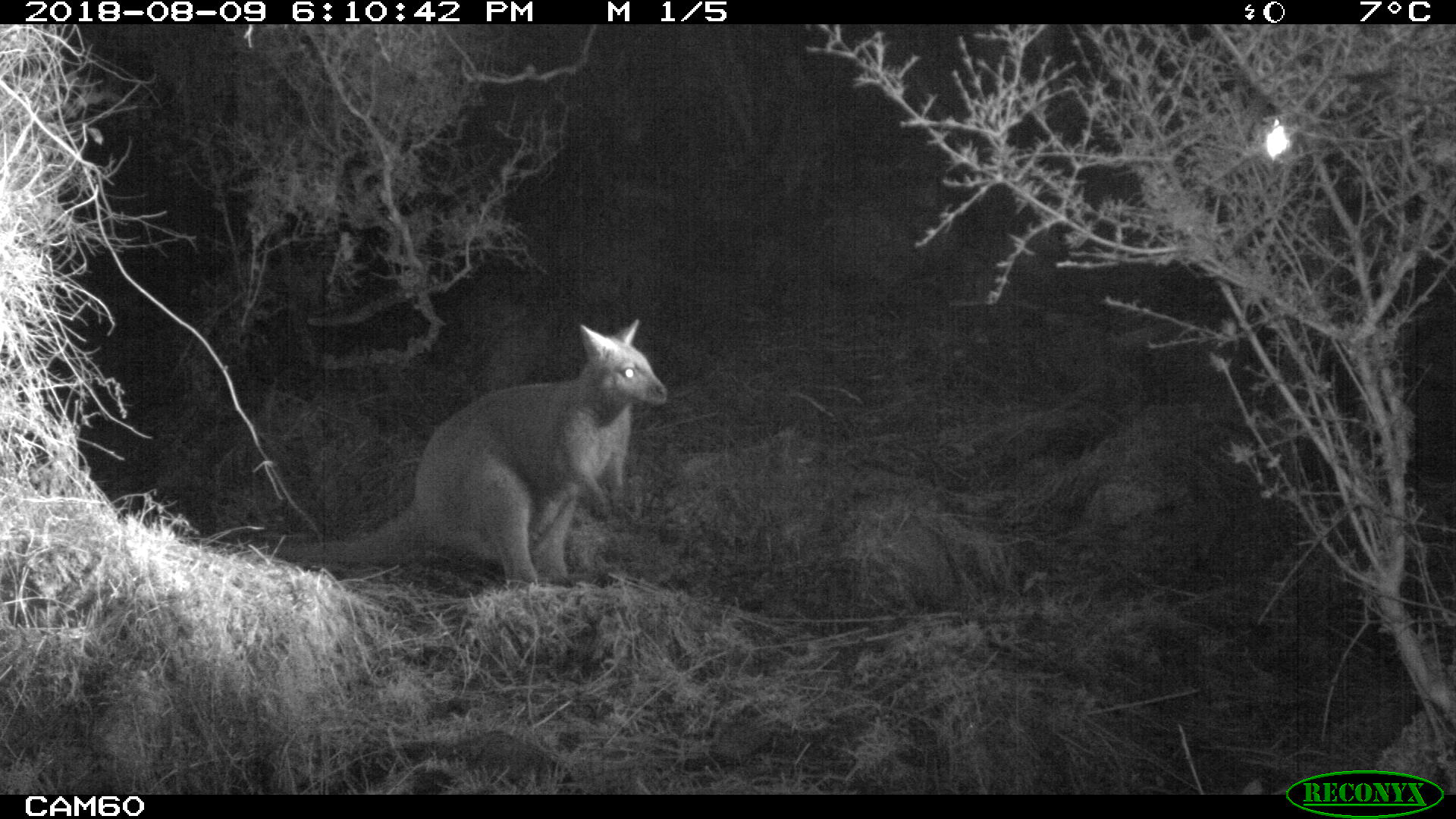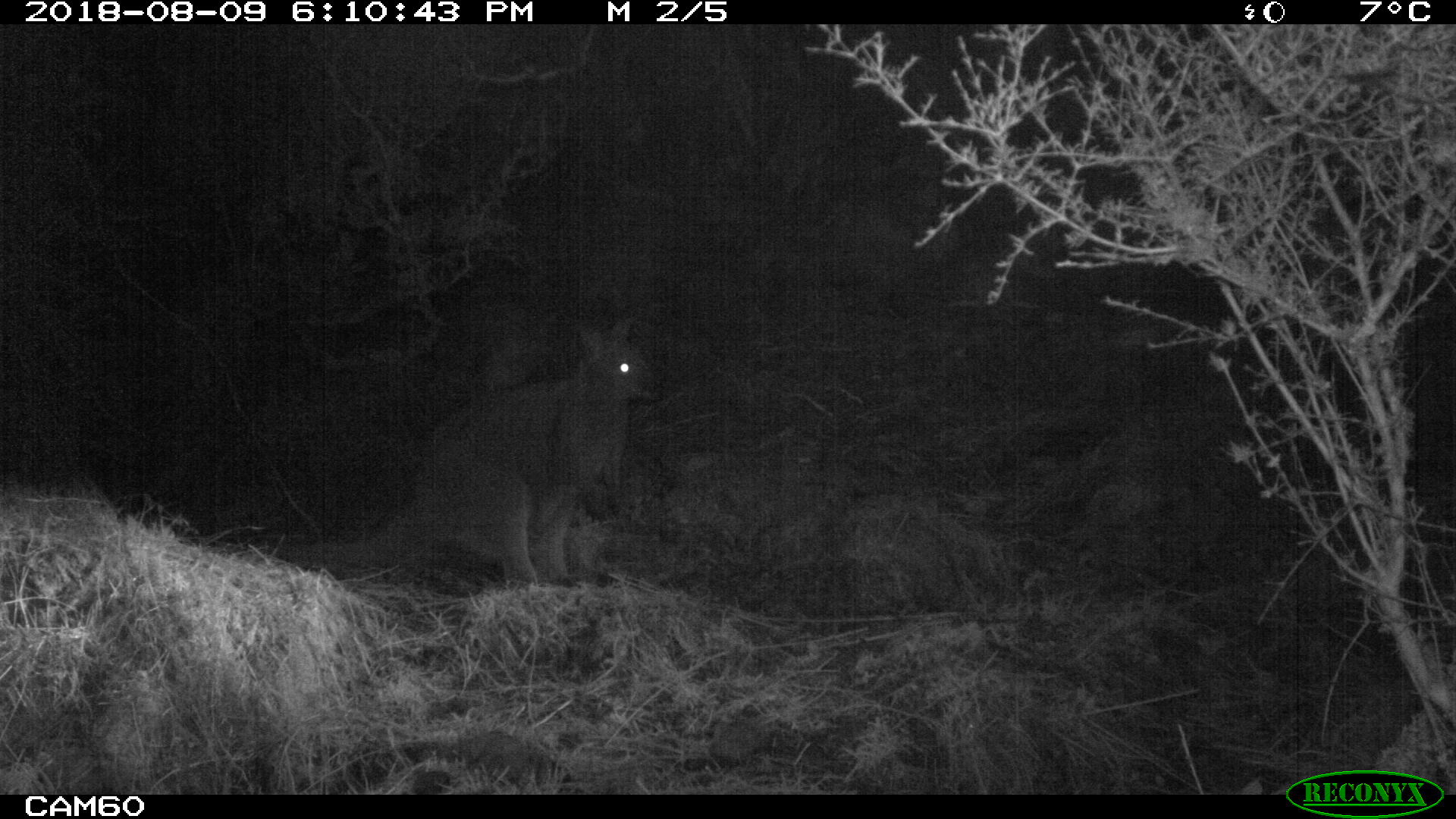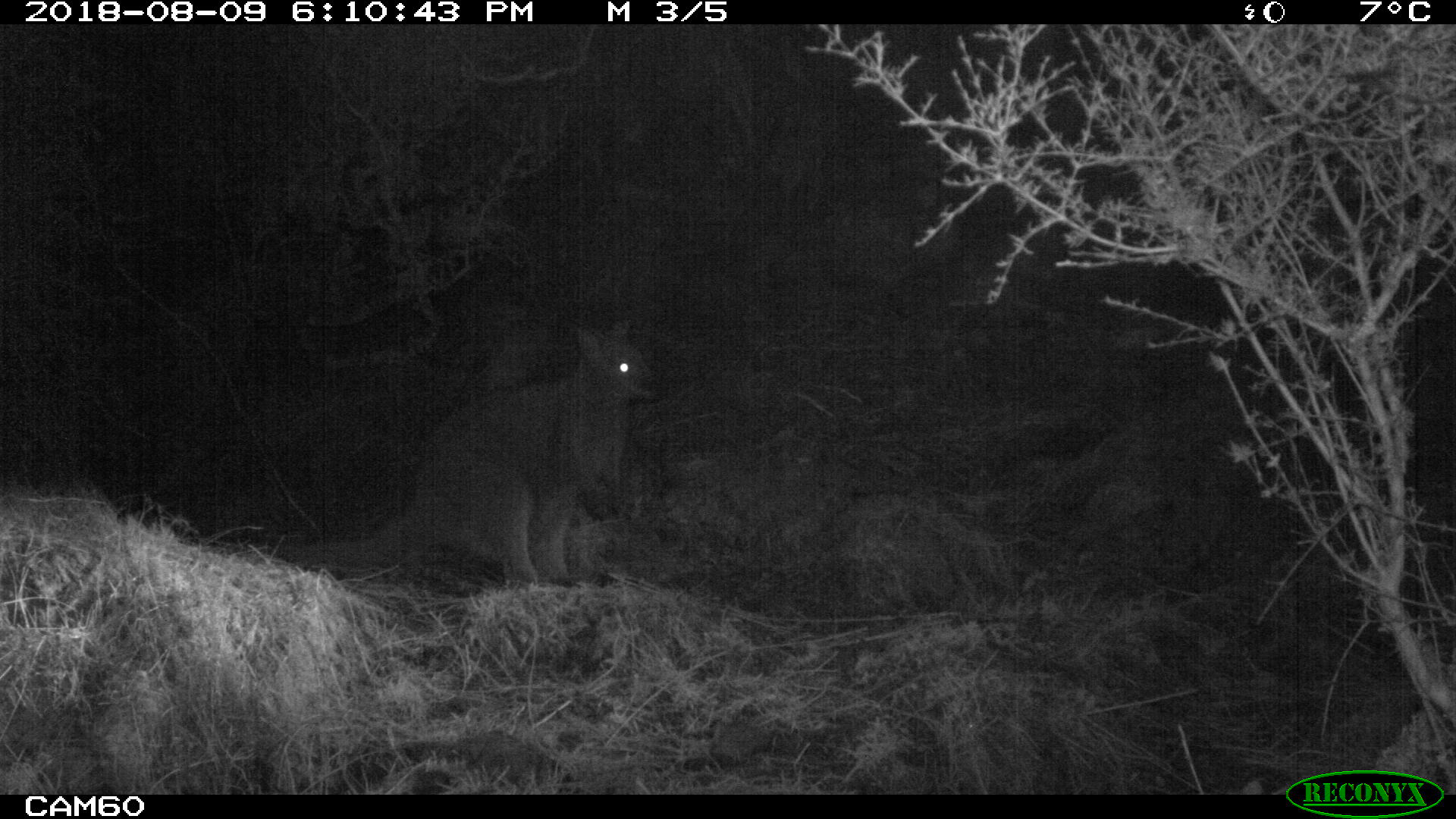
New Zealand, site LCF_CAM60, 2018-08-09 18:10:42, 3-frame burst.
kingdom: Animalia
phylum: Chordata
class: Mammalia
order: Diprotodontia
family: Macropodidae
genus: Notamacropus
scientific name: Notamacropus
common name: wallaby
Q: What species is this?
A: Wallaby (Notamacropus).